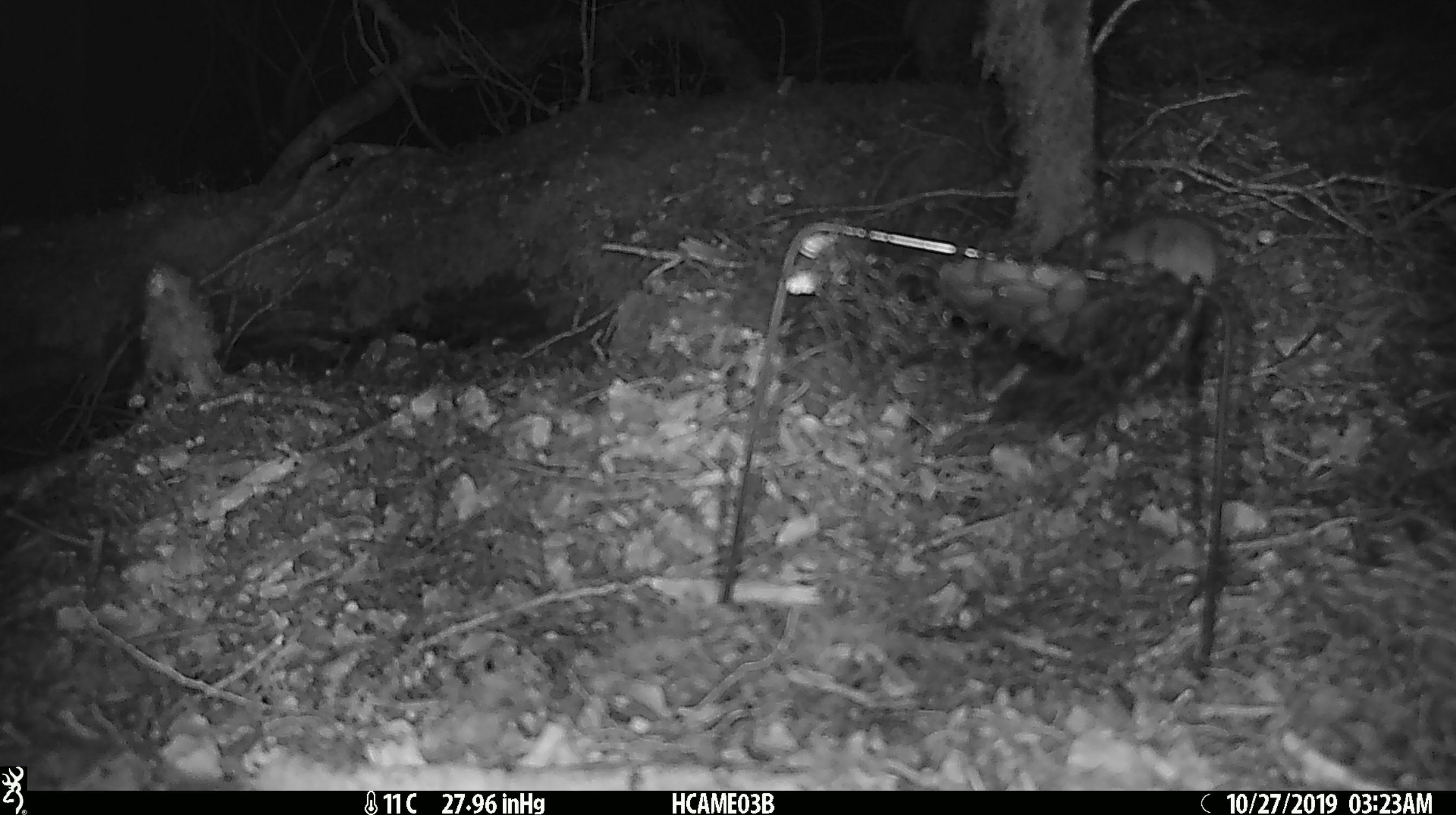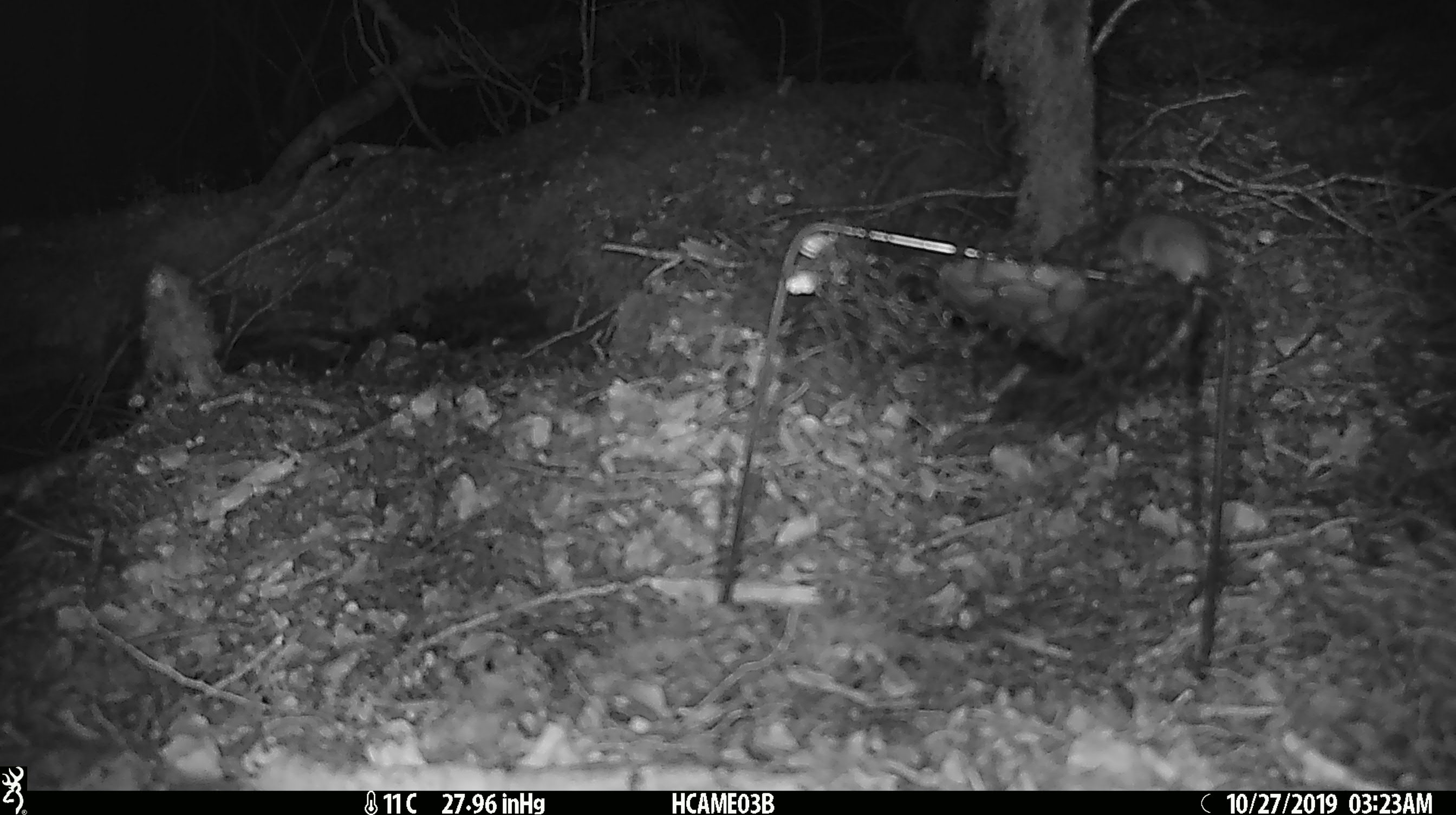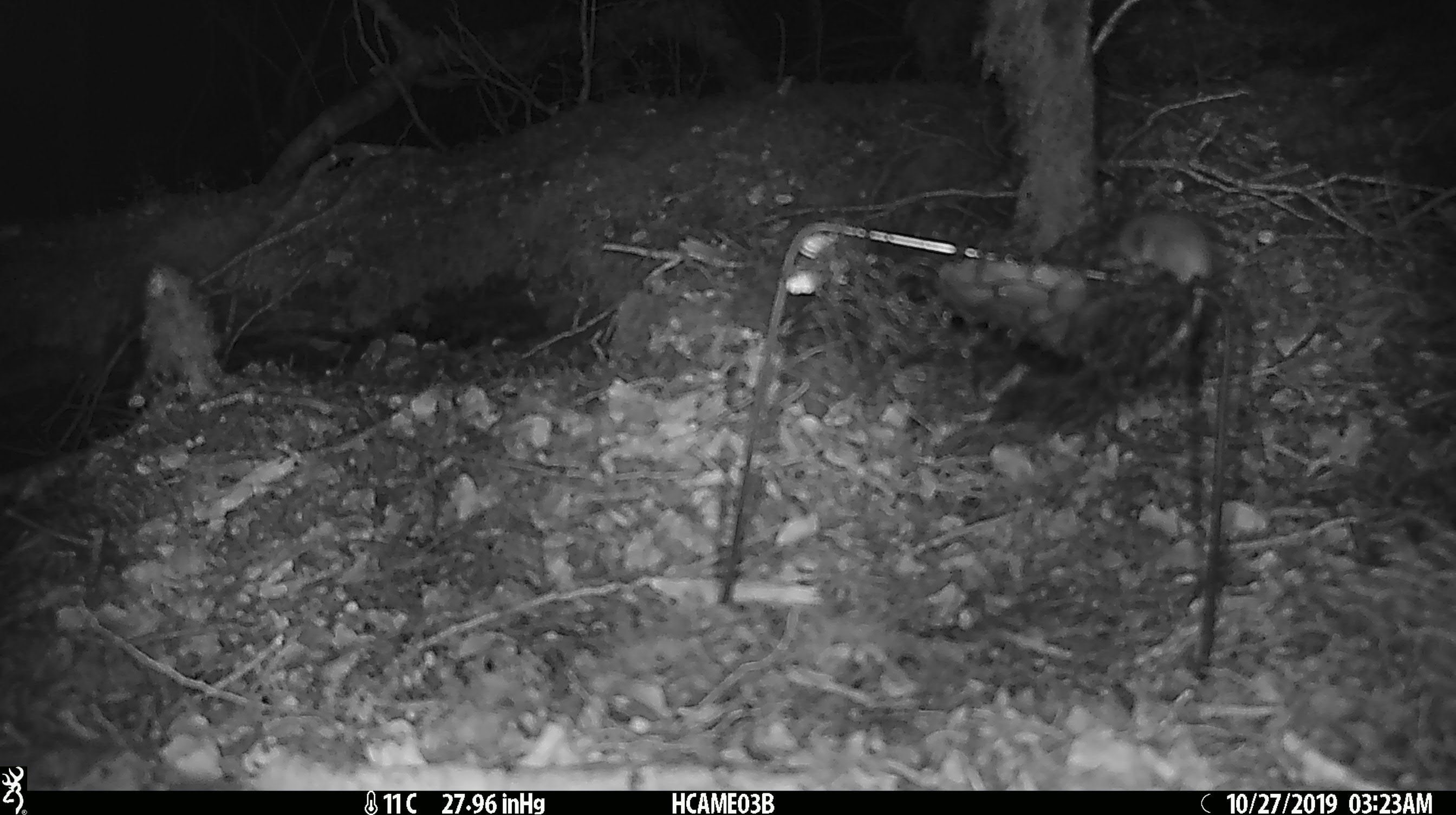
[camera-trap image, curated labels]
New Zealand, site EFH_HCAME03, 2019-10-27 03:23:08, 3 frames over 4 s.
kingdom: Animalia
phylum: Chordata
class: Mammalia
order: Rodentia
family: Muridae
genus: Mus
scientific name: Mus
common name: mouse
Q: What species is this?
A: Mouse (Mus).